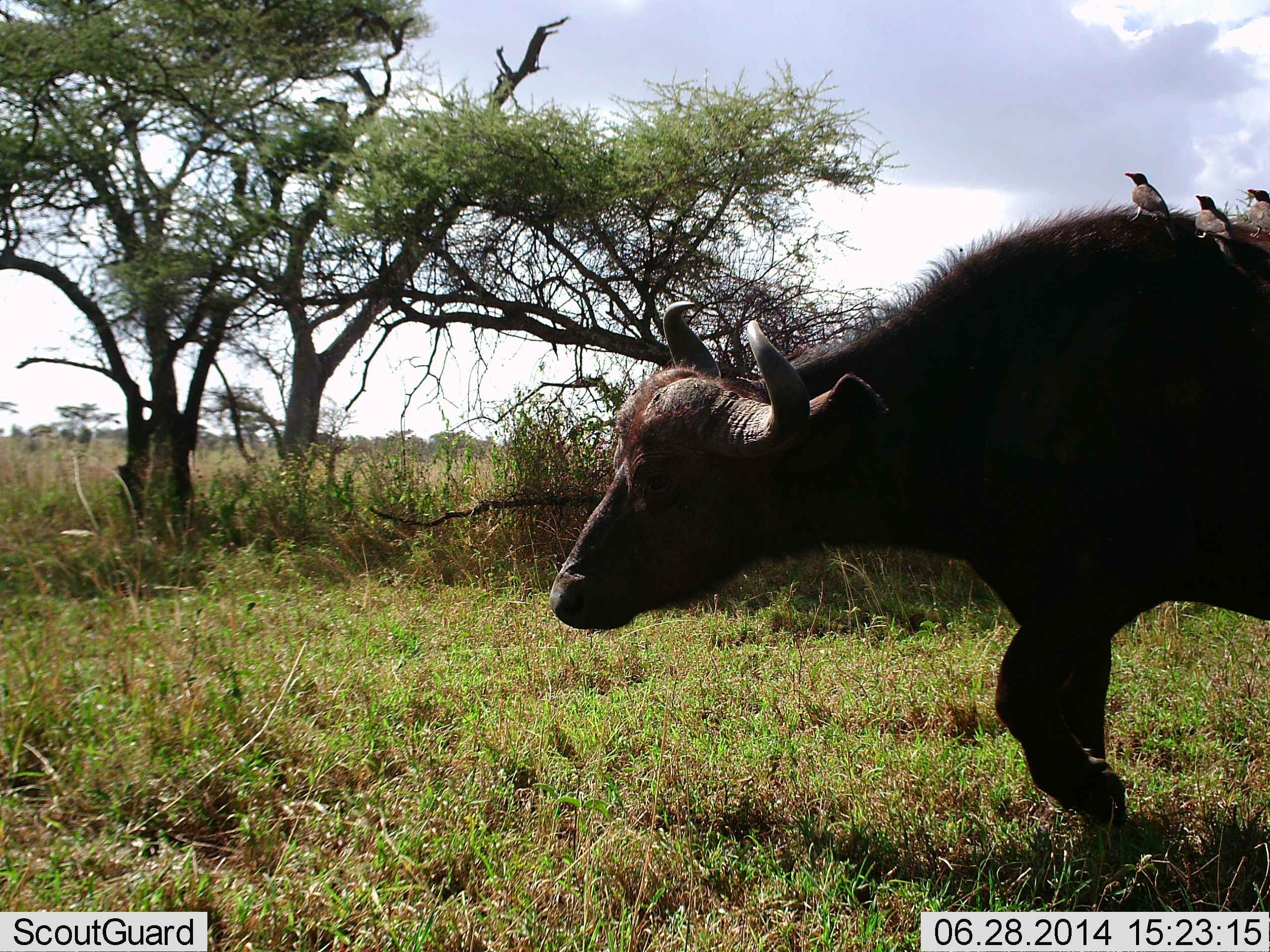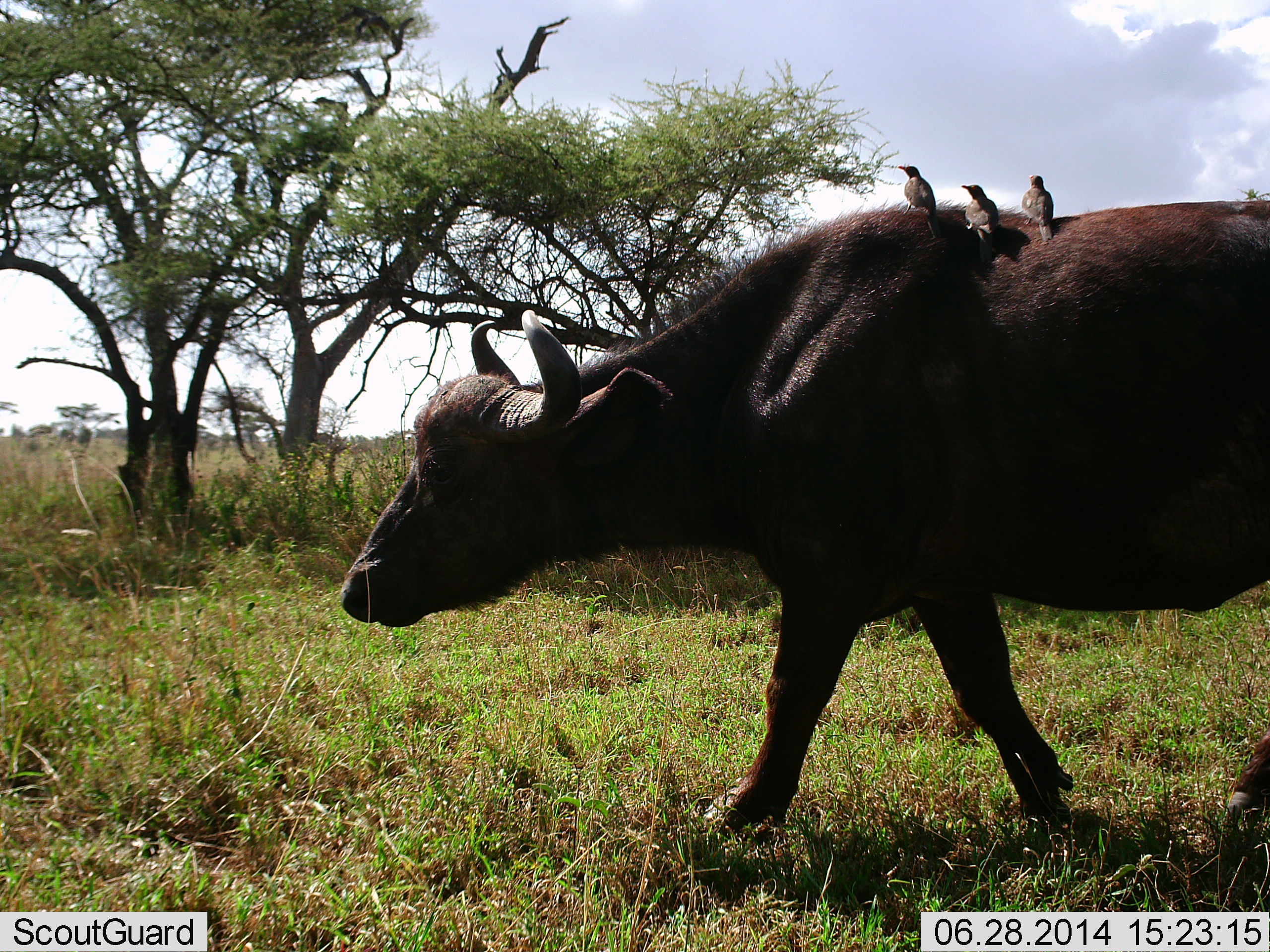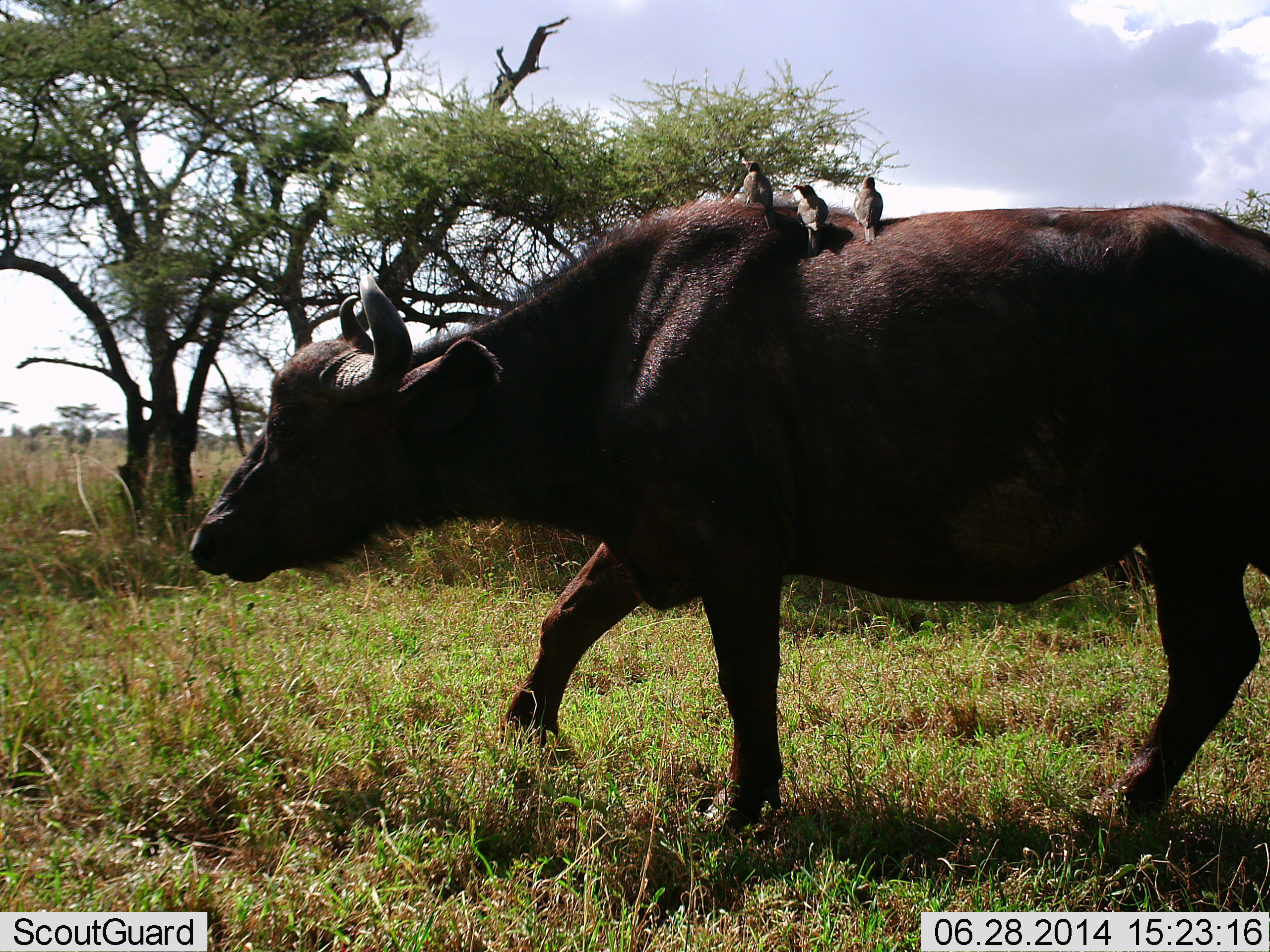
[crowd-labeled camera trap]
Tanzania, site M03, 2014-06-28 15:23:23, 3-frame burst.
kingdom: Animalia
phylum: Chordata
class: Mammalia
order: Artiodactyla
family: Bovidae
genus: Syncerus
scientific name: Syncerus caffer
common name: cape buffalo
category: buffalo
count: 1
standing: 0%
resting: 0%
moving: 100%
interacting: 0%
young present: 0%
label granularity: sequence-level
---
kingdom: Animalia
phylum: Chordata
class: Aves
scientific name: Aves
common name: bird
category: otherbird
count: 3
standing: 40%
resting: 40%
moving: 0%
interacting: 20%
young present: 0%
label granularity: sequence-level